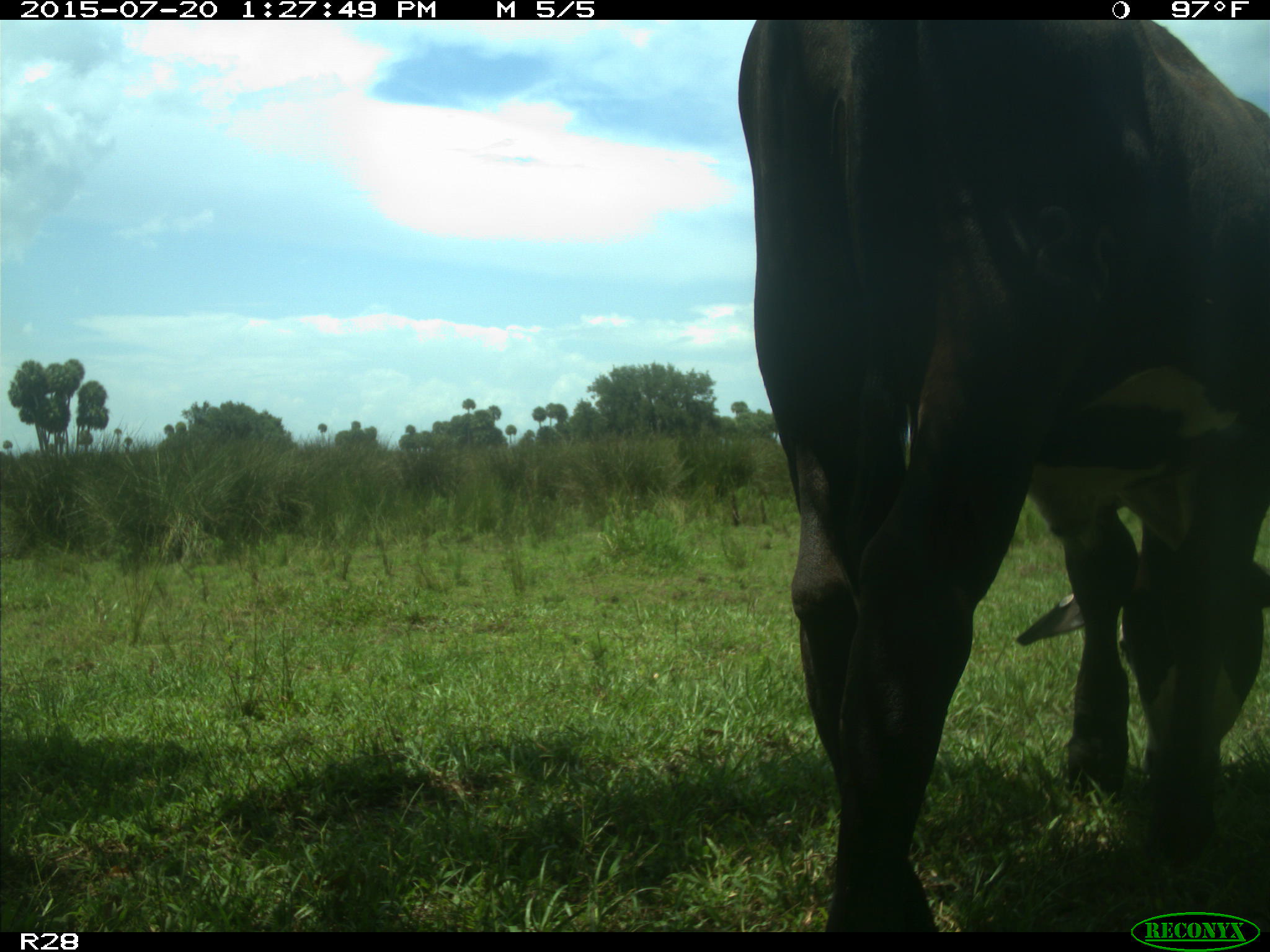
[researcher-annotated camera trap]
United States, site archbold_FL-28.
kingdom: Animalia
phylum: Chordata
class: Mammalia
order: Artiodactyla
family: Bovidae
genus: Bos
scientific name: Bos taurus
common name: domestic cow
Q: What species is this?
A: Bos taurus (domestic cow).